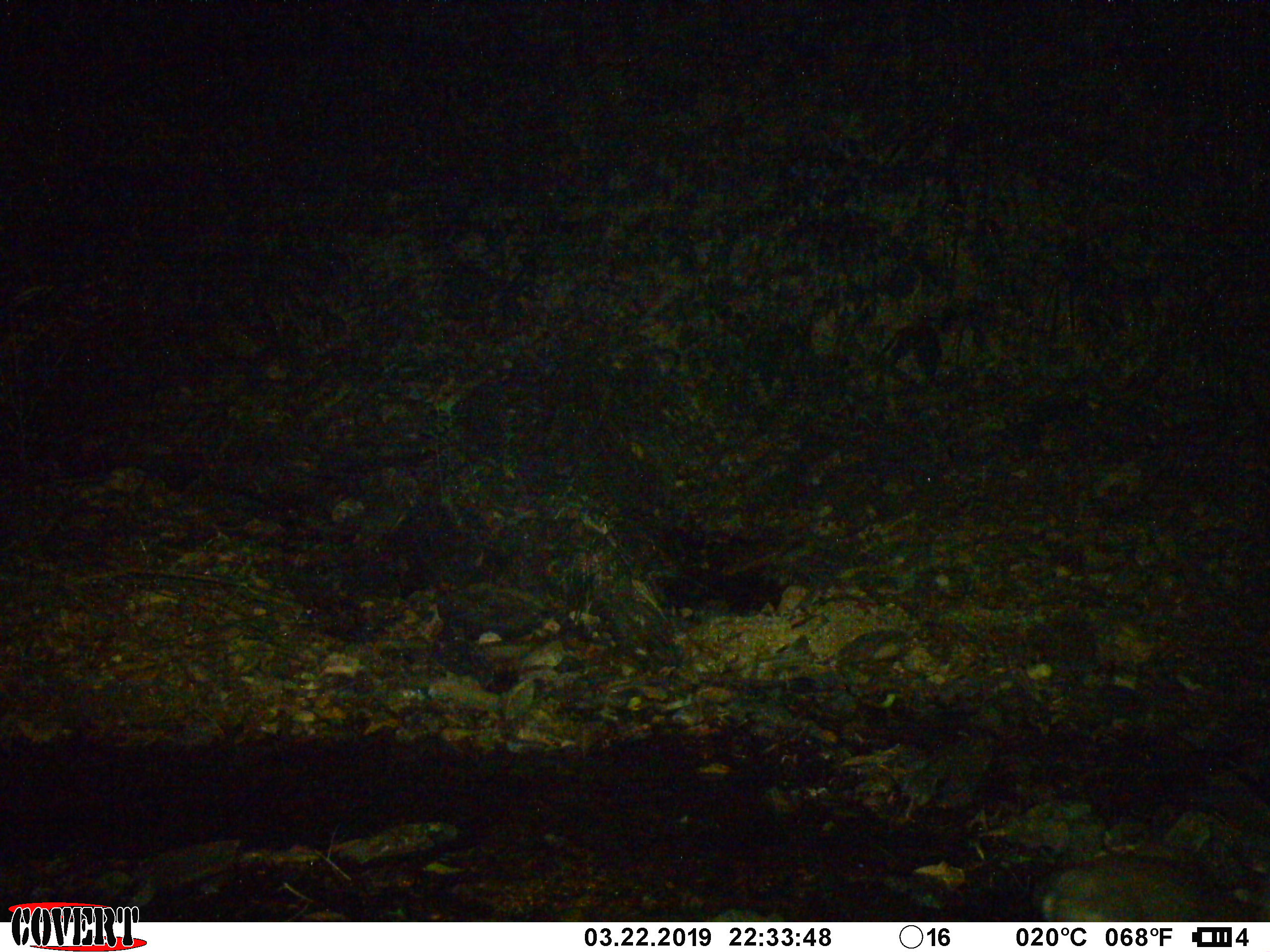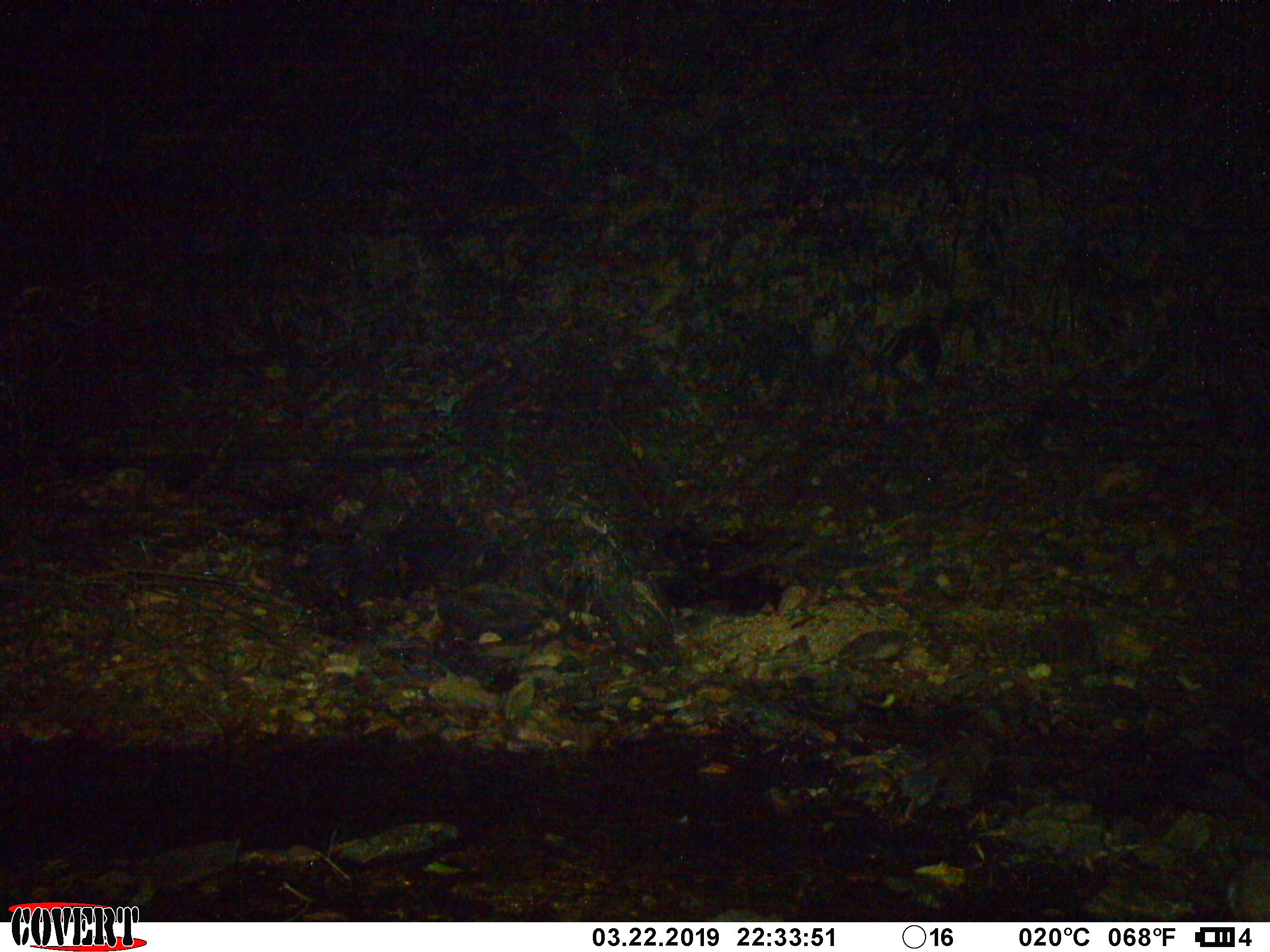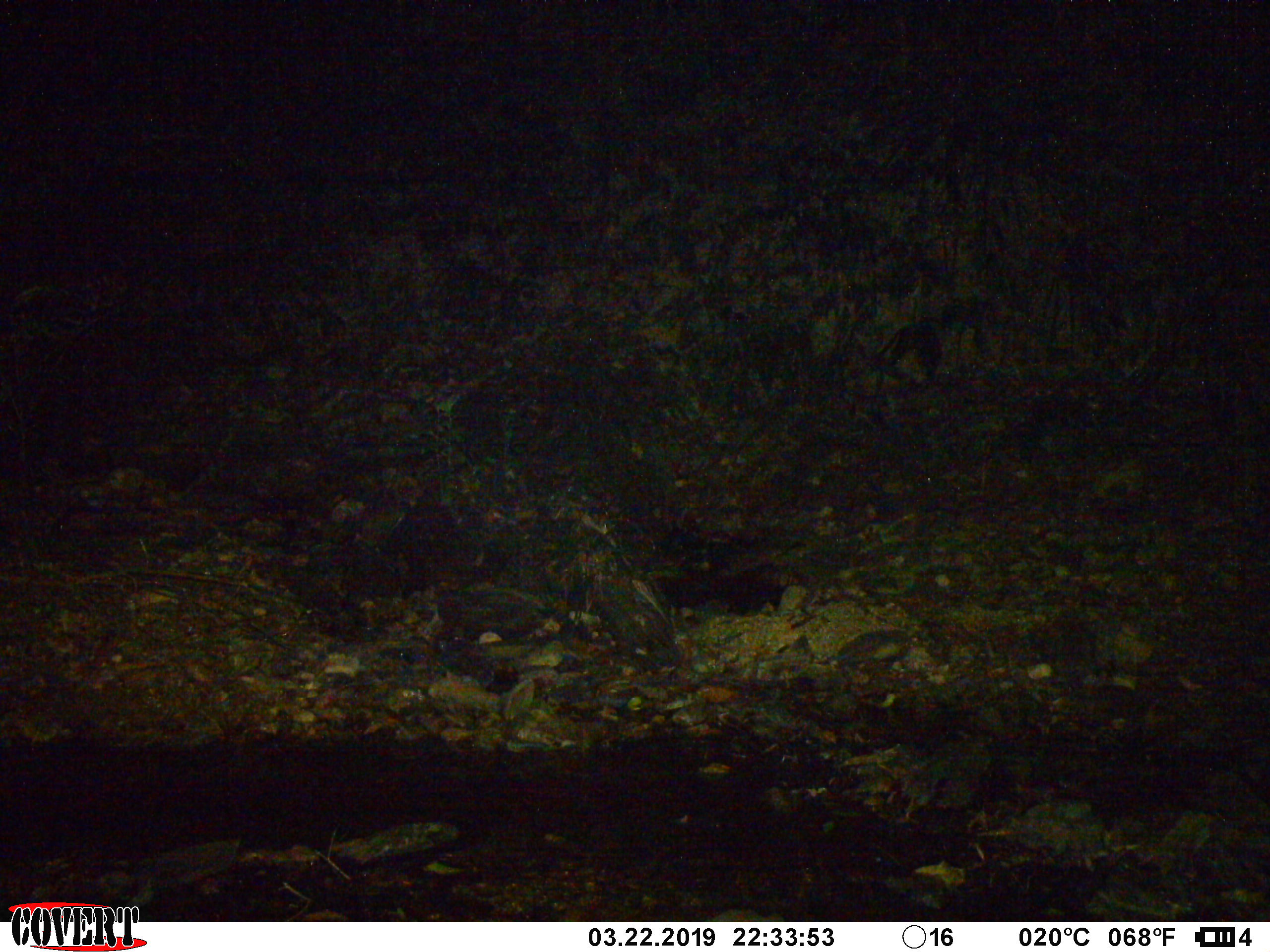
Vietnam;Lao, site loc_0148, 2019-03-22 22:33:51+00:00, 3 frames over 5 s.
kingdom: Animalia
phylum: Chordata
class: Mammalia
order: Artiodactyla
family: Cervidae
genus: Muntiacus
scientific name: Muntiacus rooseveltorum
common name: roosevelt's muntjac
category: roosevelts muntjac group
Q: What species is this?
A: Roosevelts muntjac group (roosevelt's muntjac) (Muntiacus rooseveltorum).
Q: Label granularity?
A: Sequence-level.